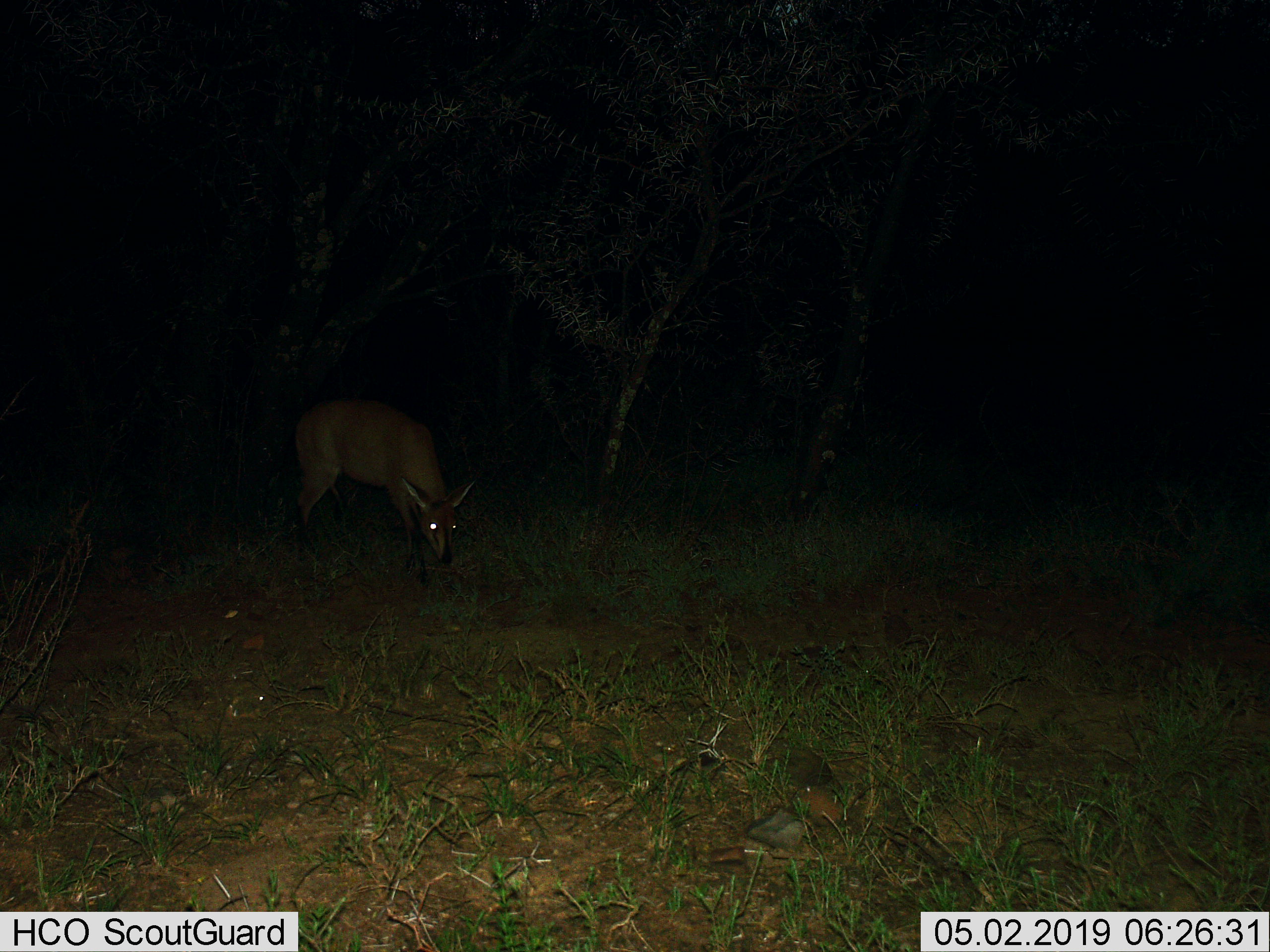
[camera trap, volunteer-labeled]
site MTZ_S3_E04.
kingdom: Animalia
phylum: Chordata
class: Mammalia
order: Artiodactyla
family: Bovidae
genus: Sylvicapra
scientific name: Sylvicapra grimmia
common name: common duiker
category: duikercommongrey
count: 1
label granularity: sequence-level